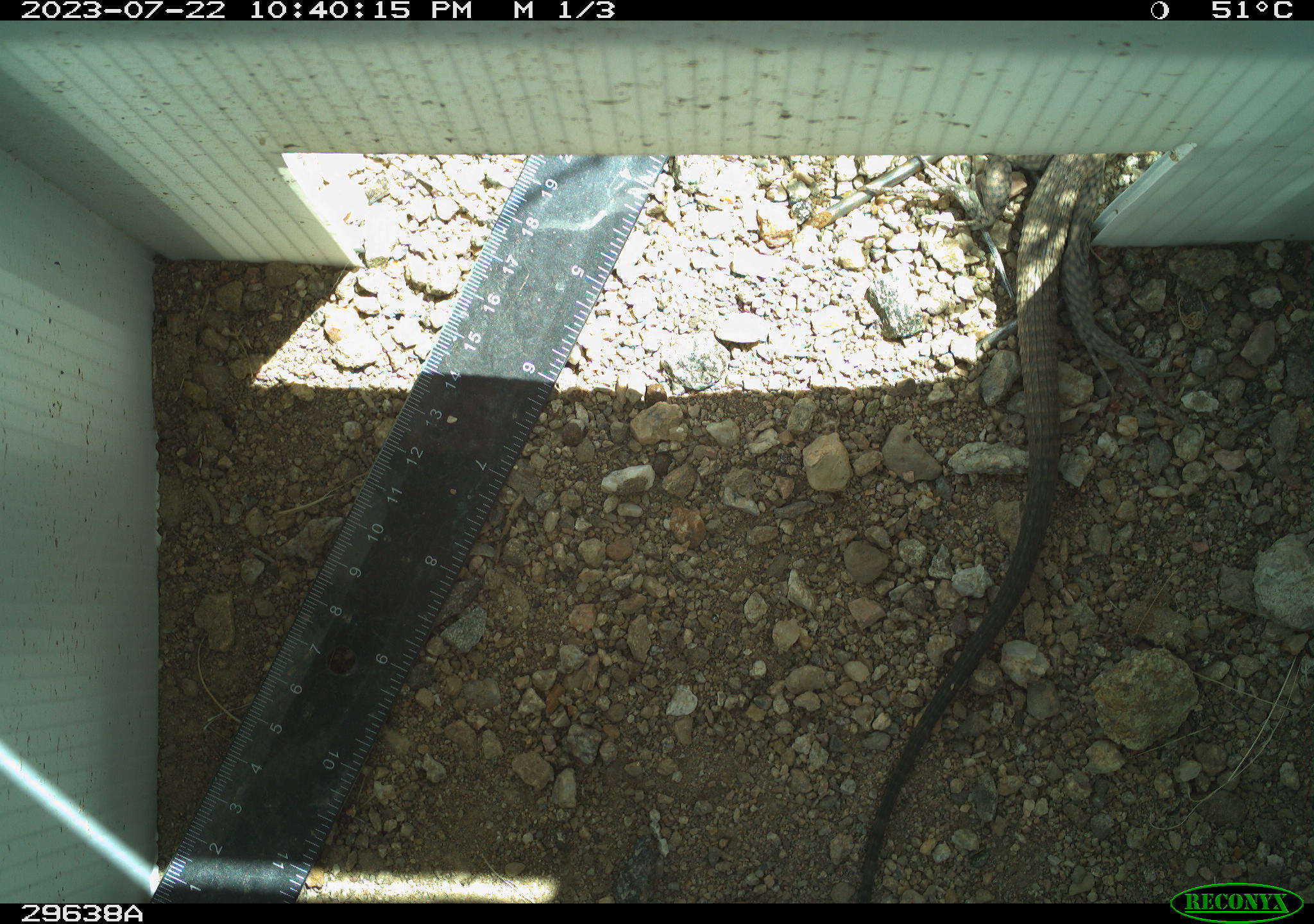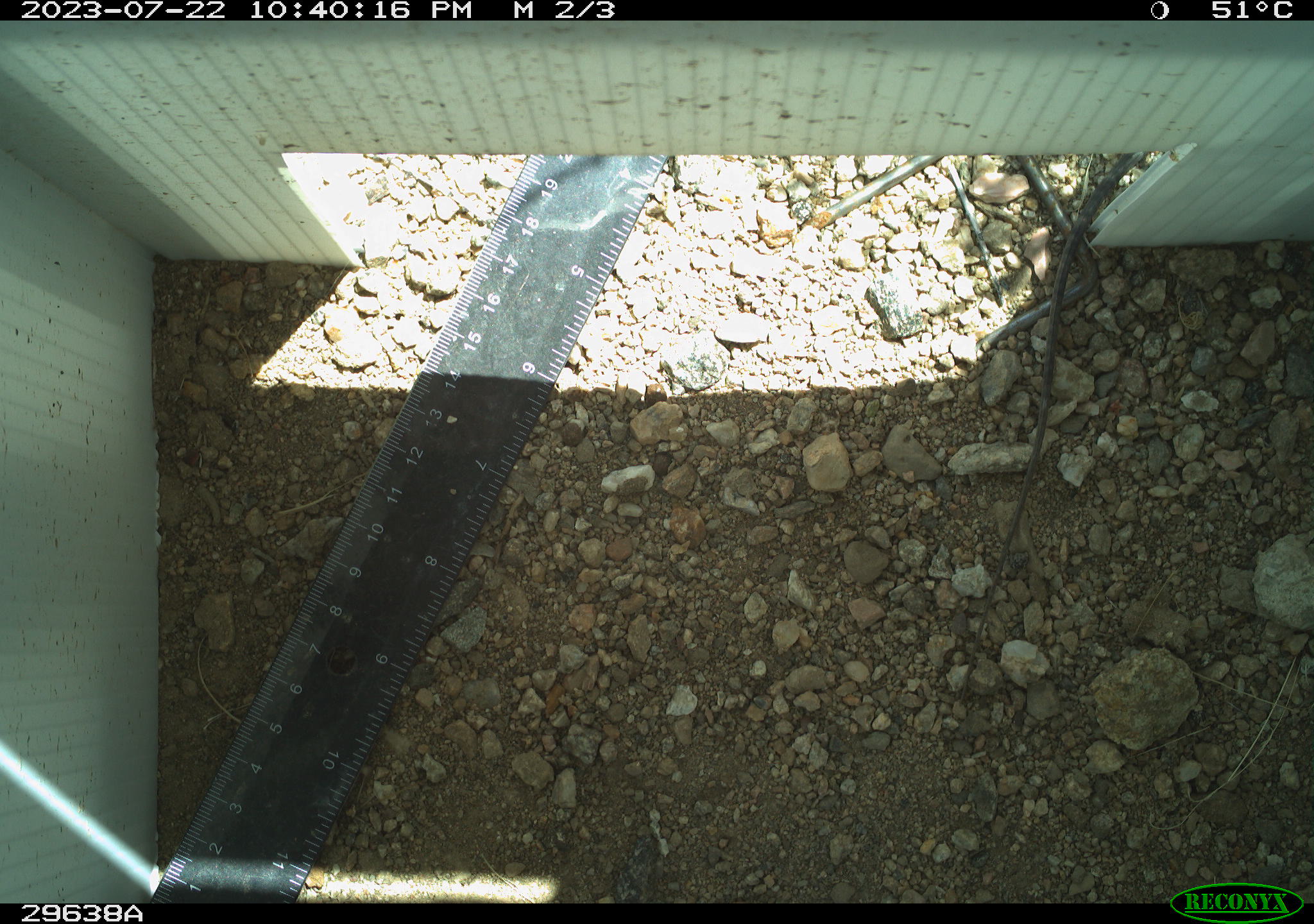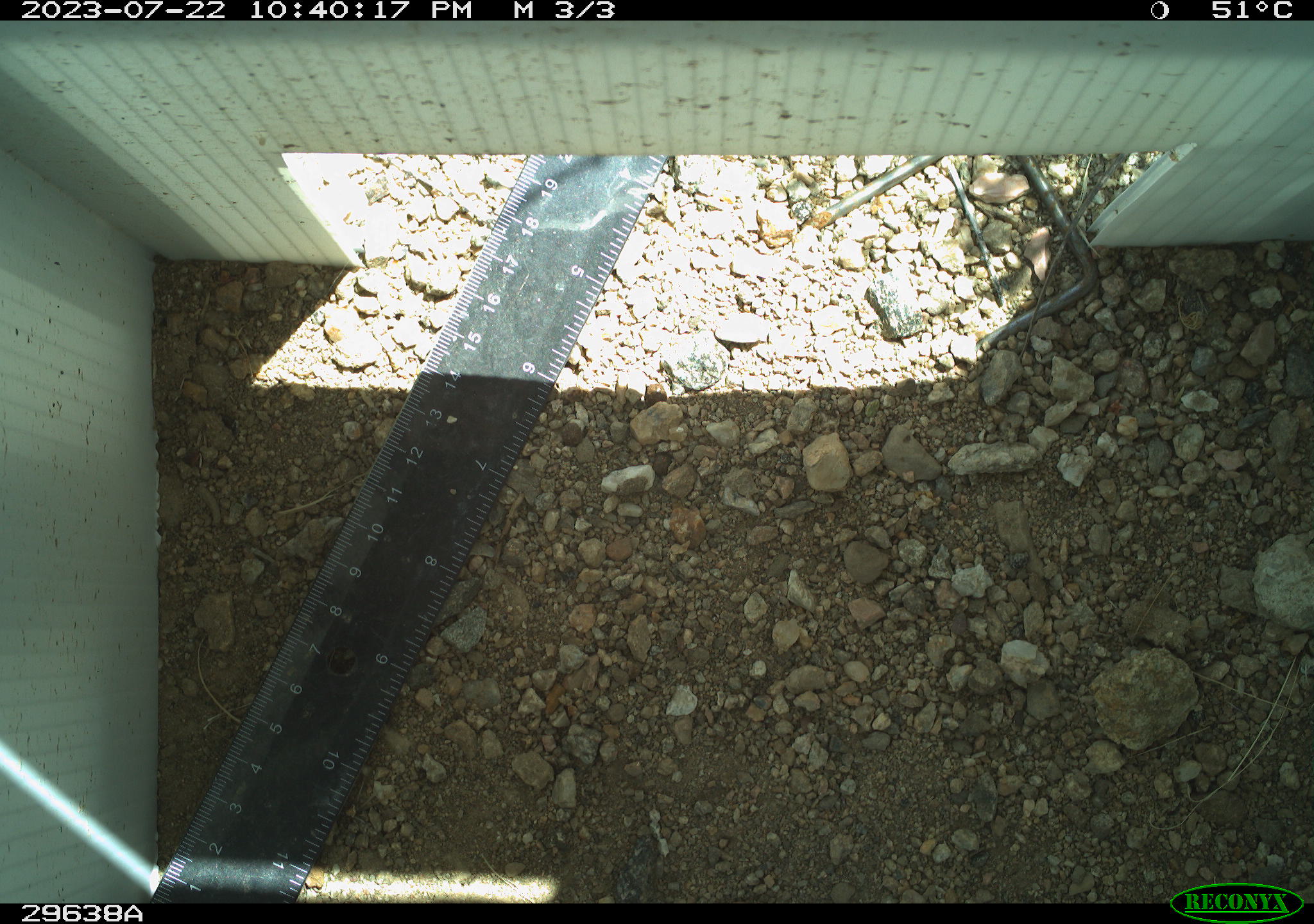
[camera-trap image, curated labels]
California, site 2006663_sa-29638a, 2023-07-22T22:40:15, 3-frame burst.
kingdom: Animalia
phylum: Chordata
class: Reptilia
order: Squamata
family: Teiidae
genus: Aspidoscelis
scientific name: Aspidoscelis tigris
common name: western whiptail